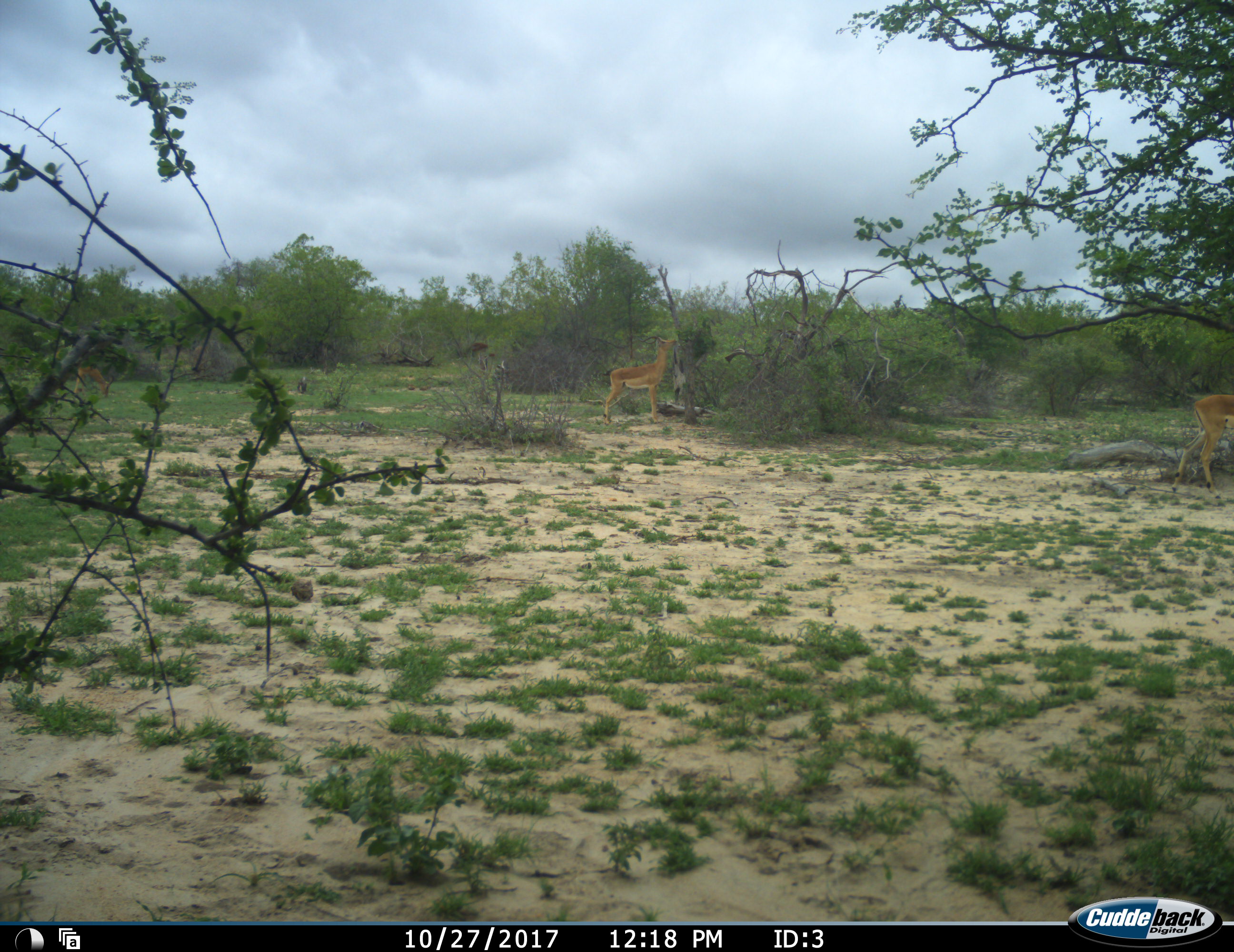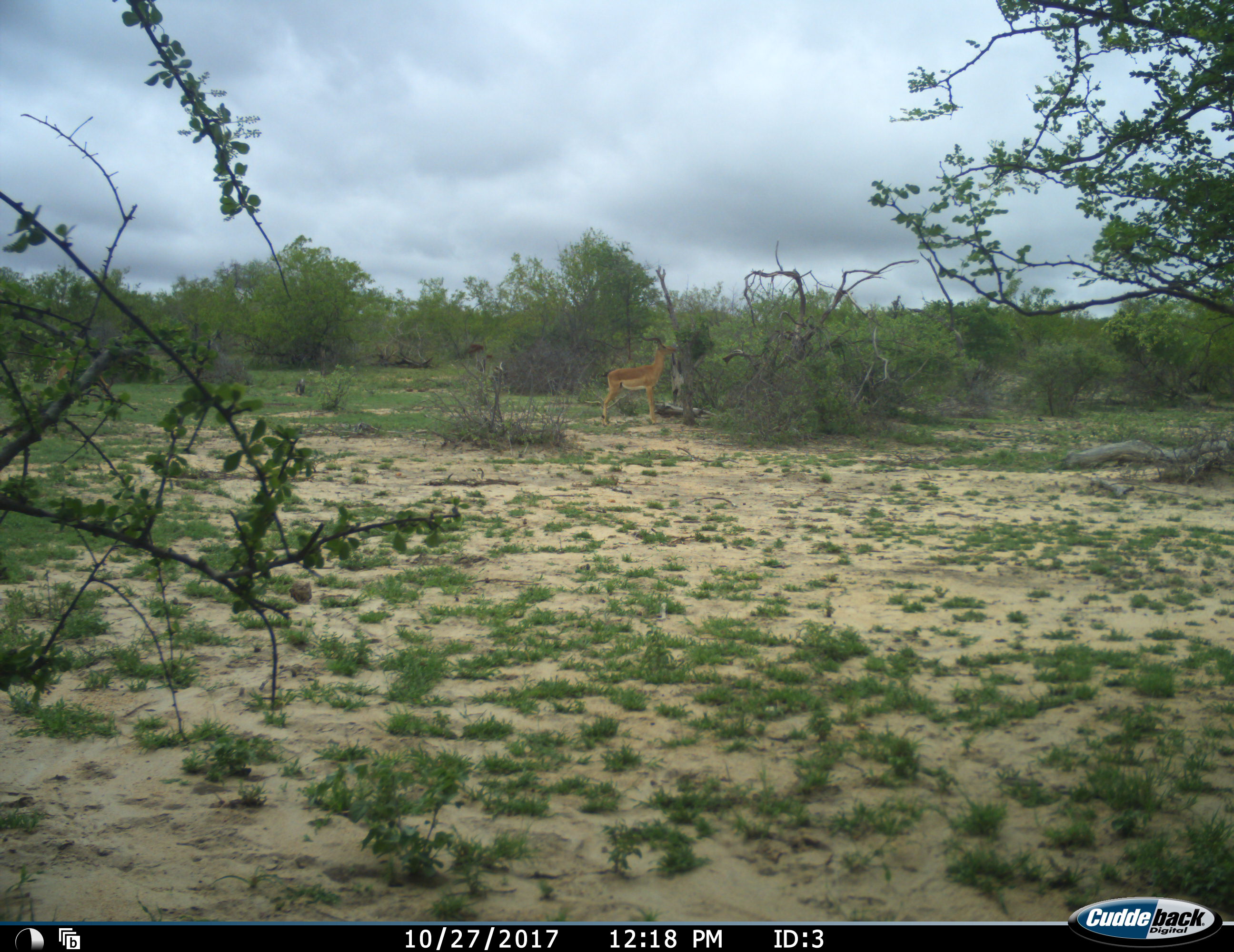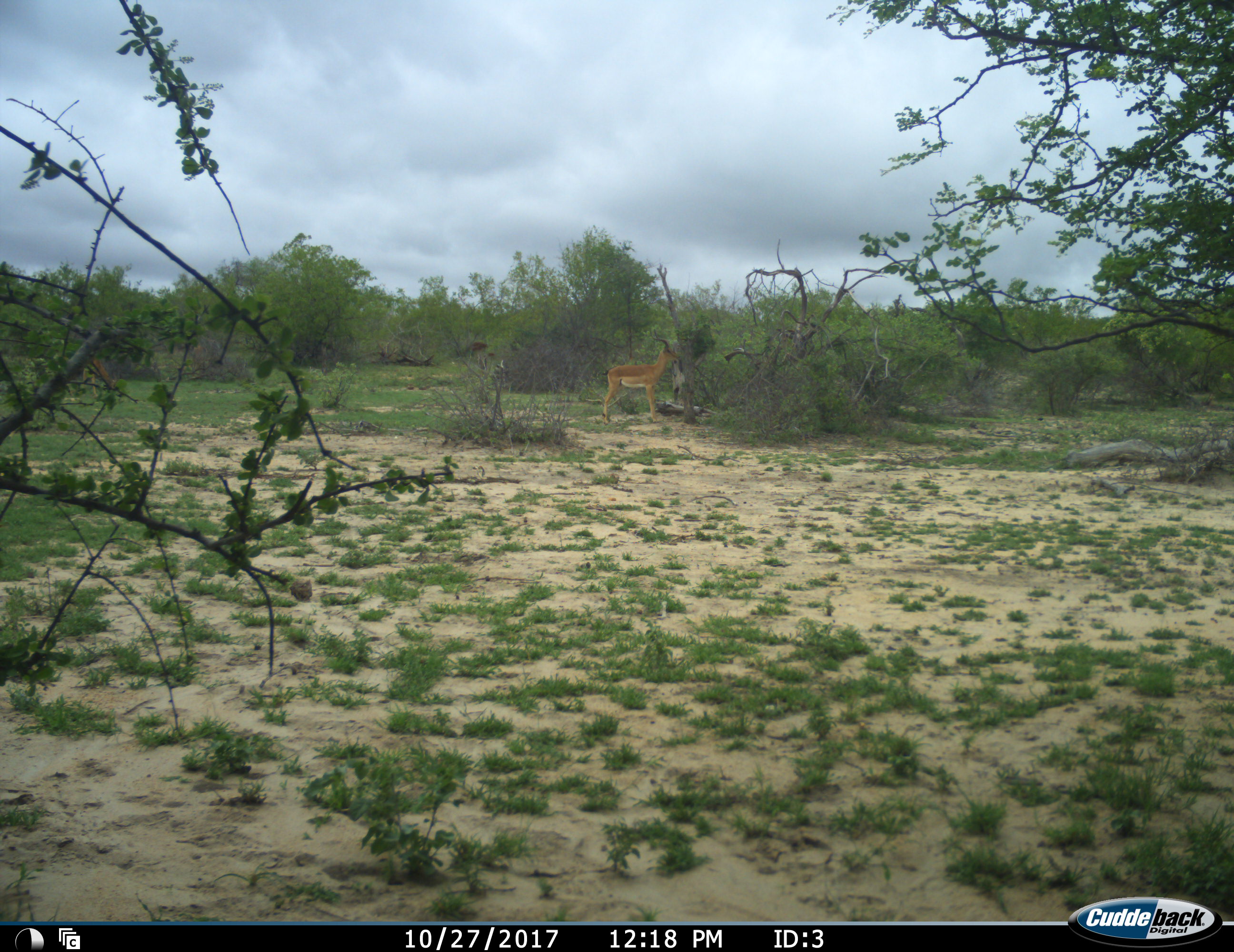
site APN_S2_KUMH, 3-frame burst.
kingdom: Animalia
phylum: Chordata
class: Mammalia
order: Artiodactyla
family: Bovidae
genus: Aepyceros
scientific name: Aepyceros melampus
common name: impala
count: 2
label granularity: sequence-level